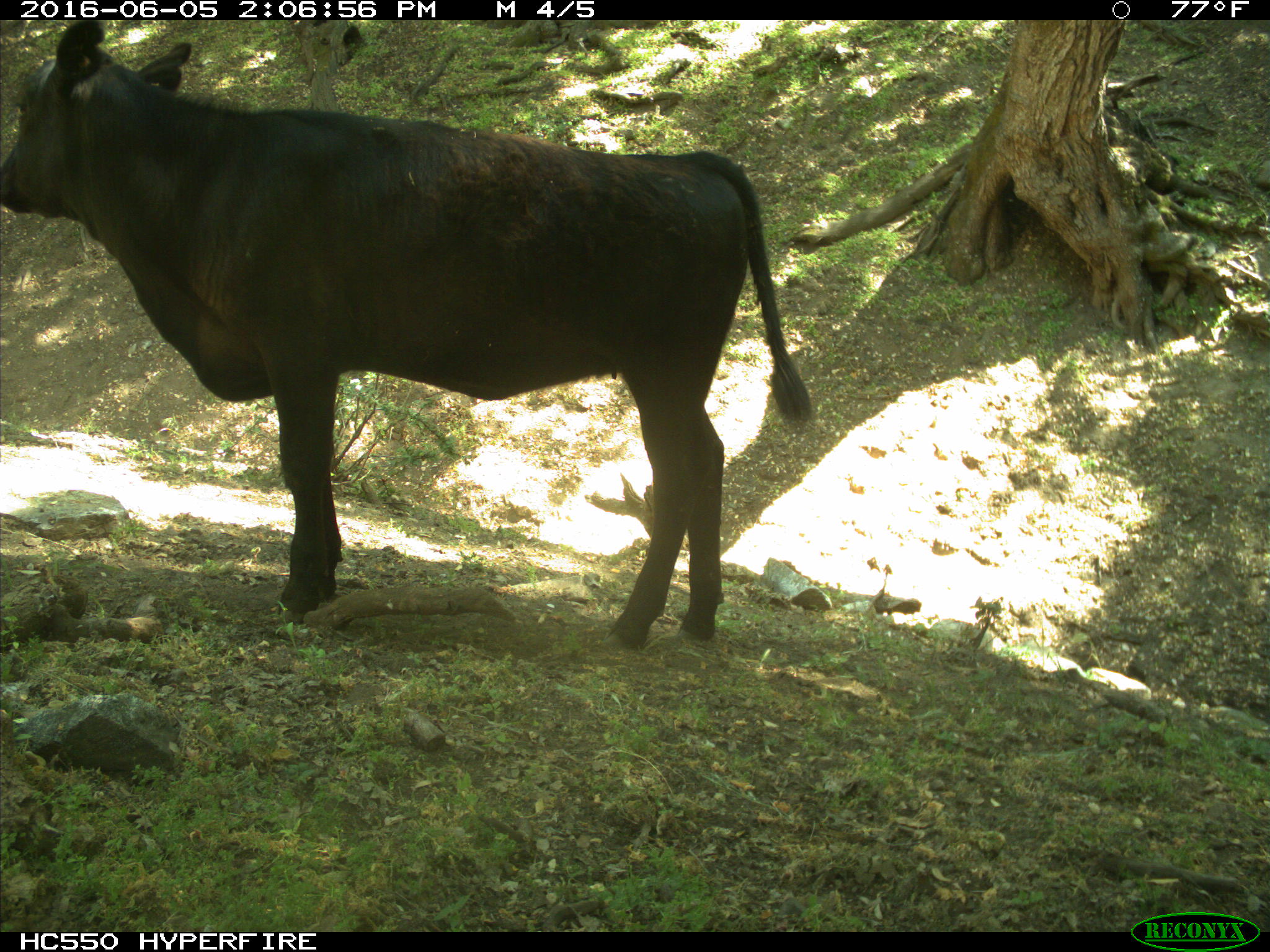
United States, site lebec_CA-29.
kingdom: Animalia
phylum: Chordata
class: Mammalia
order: Artiodactyla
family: Bovidae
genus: Bos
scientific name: Bos taurus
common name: domestic cow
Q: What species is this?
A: Bos taurus (domestic cow).